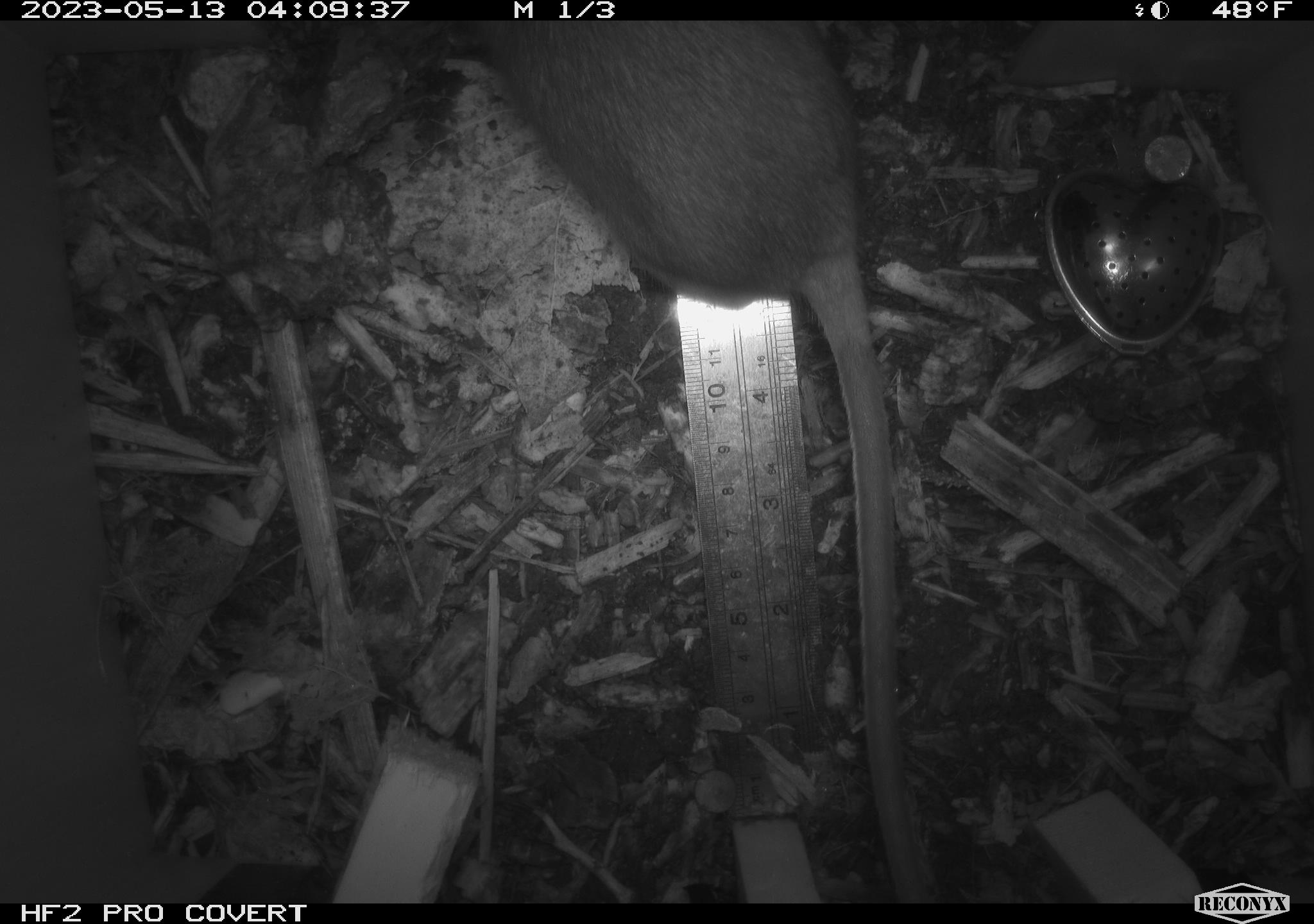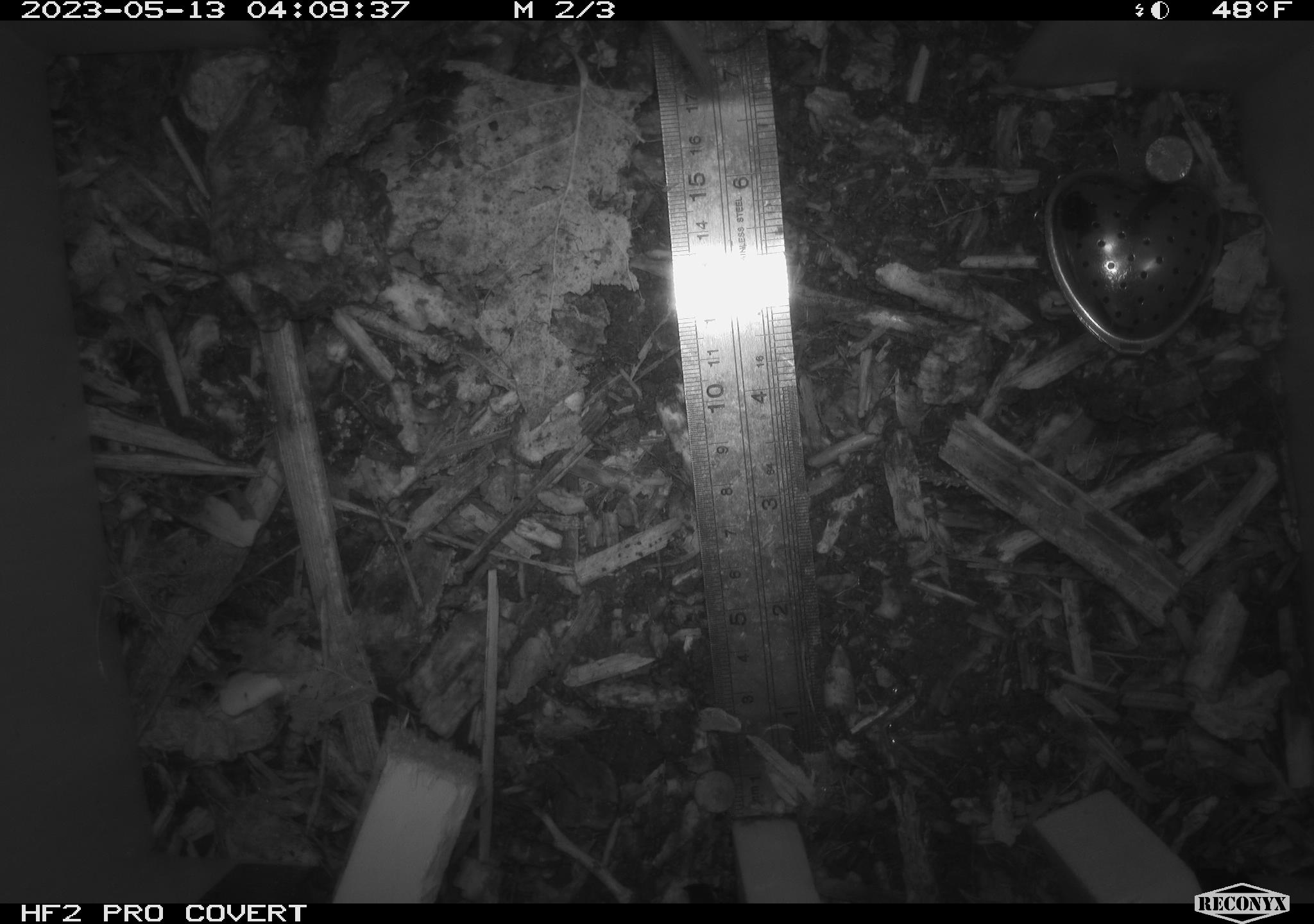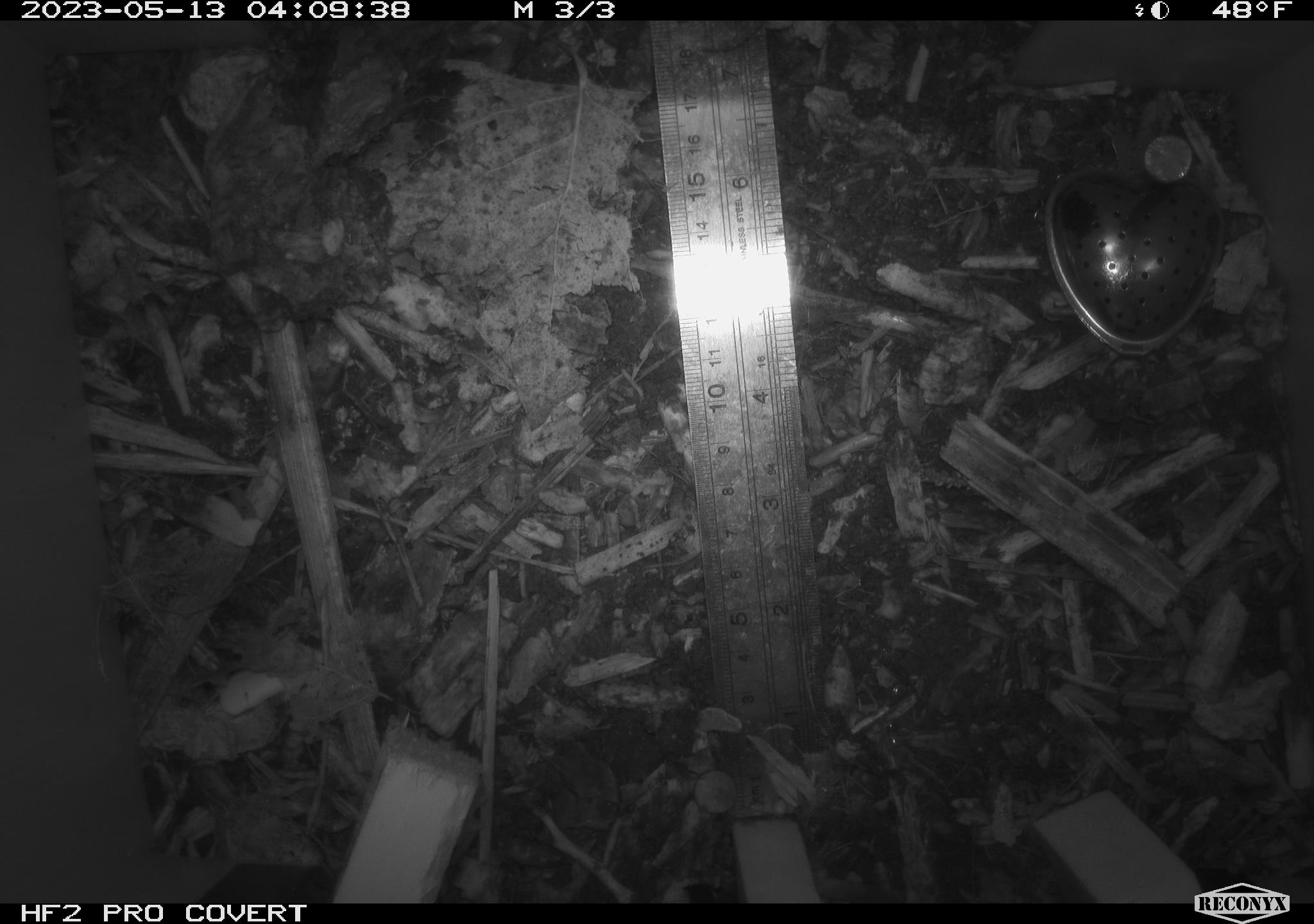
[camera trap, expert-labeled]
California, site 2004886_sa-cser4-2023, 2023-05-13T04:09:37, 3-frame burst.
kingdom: Animalia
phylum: Chordata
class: Mammalia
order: Rodentia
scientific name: Rodentia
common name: mouse species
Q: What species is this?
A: Mouse species (Rodentia).